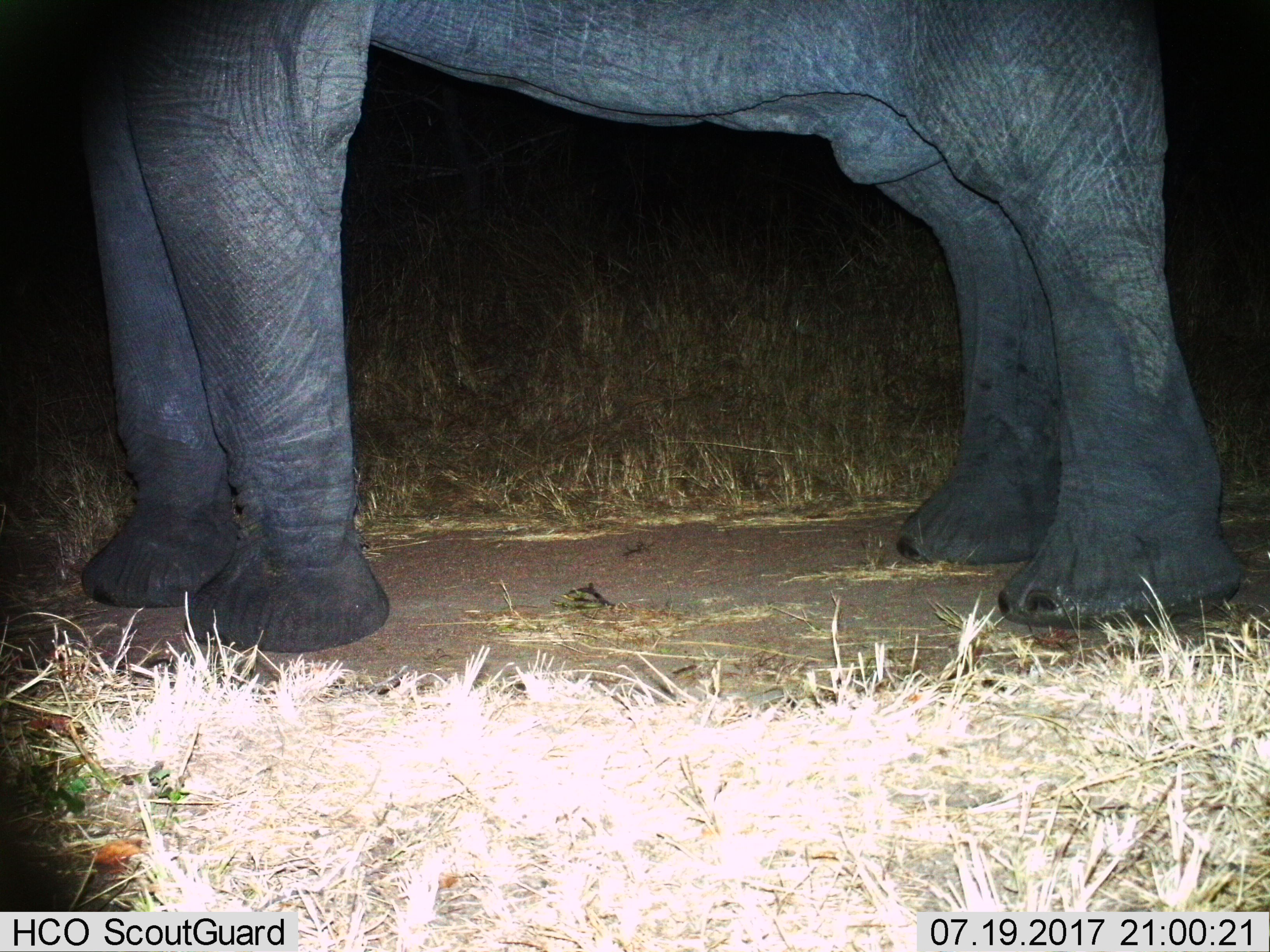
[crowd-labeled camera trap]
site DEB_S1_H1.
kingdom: Animalia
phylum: Chordata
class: Mammalia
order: Proboscidea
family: Elephantidae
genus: Loxodonta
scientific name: Loxodonta africana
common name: african bush elephant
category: elephant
Elephant (african bush elephant) (Loxodonta africana), count 1. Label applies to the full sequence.